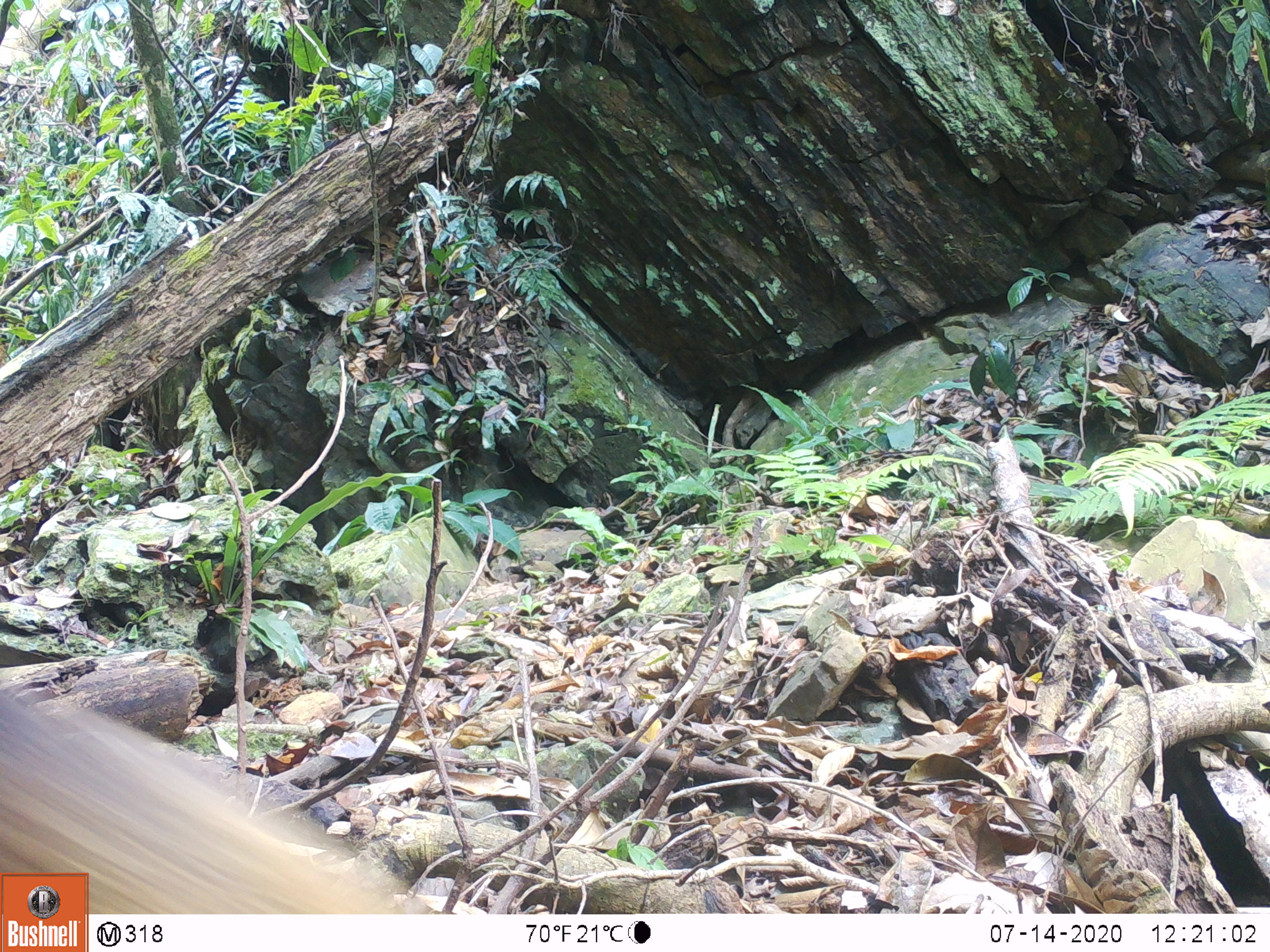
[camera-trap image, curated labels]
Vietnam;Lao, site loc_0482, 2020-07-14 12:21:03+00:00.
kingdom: Animalia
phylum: Chordata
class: Mammalia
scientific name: Mammalia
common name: mammal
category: unidentified small mammal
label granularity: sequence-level